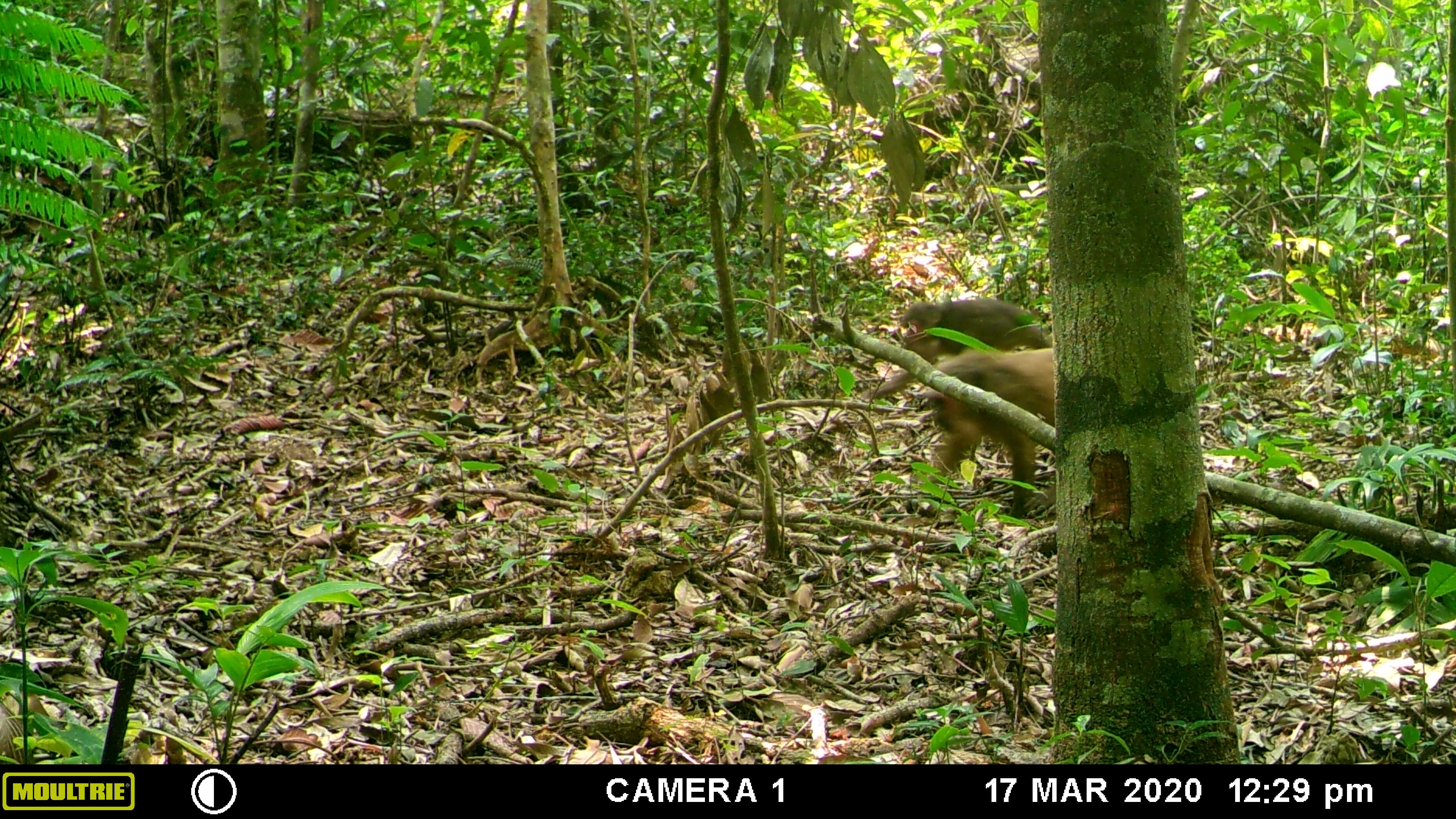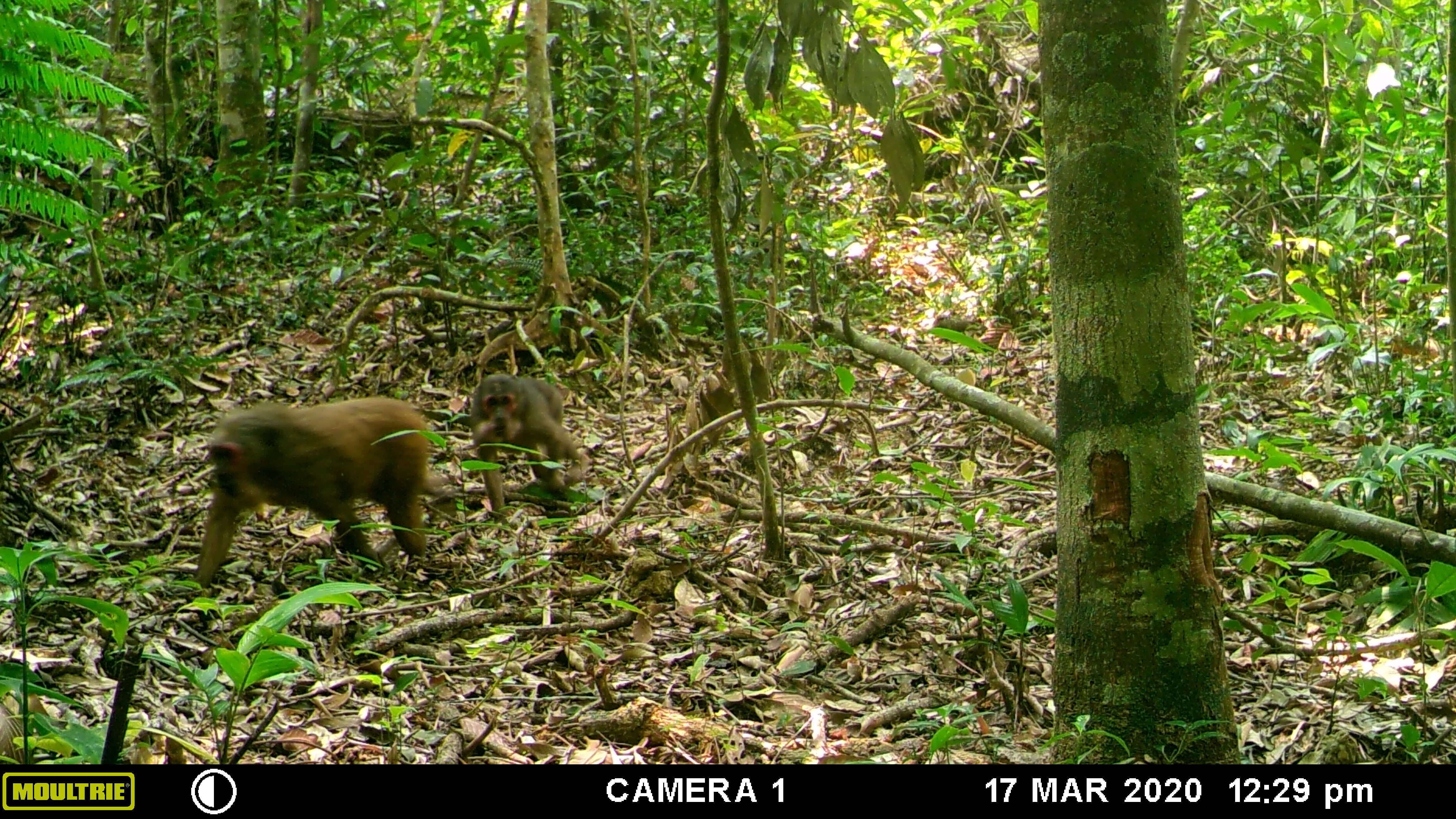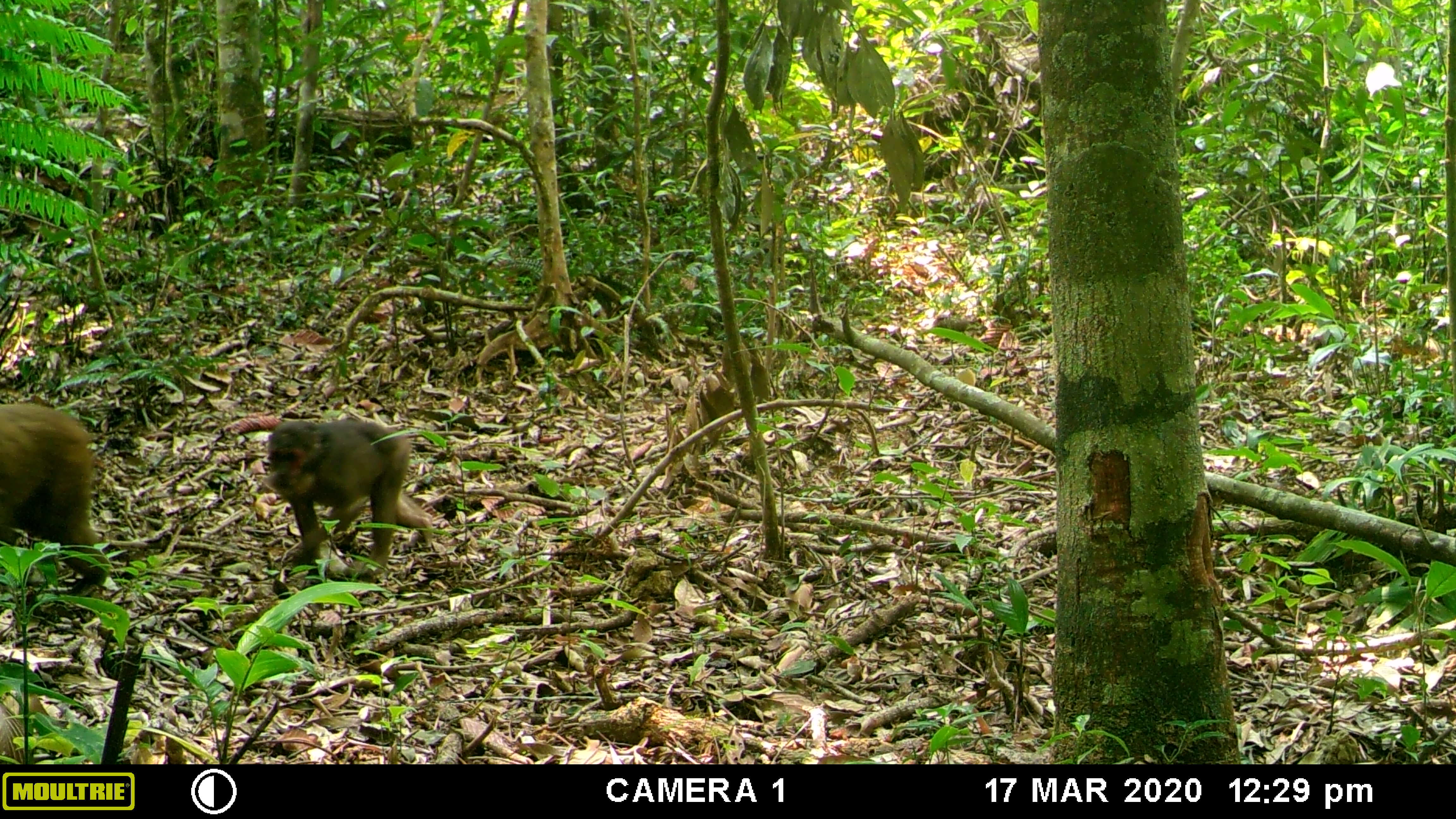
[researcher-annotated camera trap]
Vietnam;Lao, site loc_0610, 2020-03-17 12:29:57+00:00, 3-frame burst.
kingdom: Animalia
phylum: Chordata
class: Mammalia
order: Primates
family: Cercopithecidae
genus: Macaca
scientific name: Macaca arctoides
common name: stump-tailed macaque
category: stump tailed macaque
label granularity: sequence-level